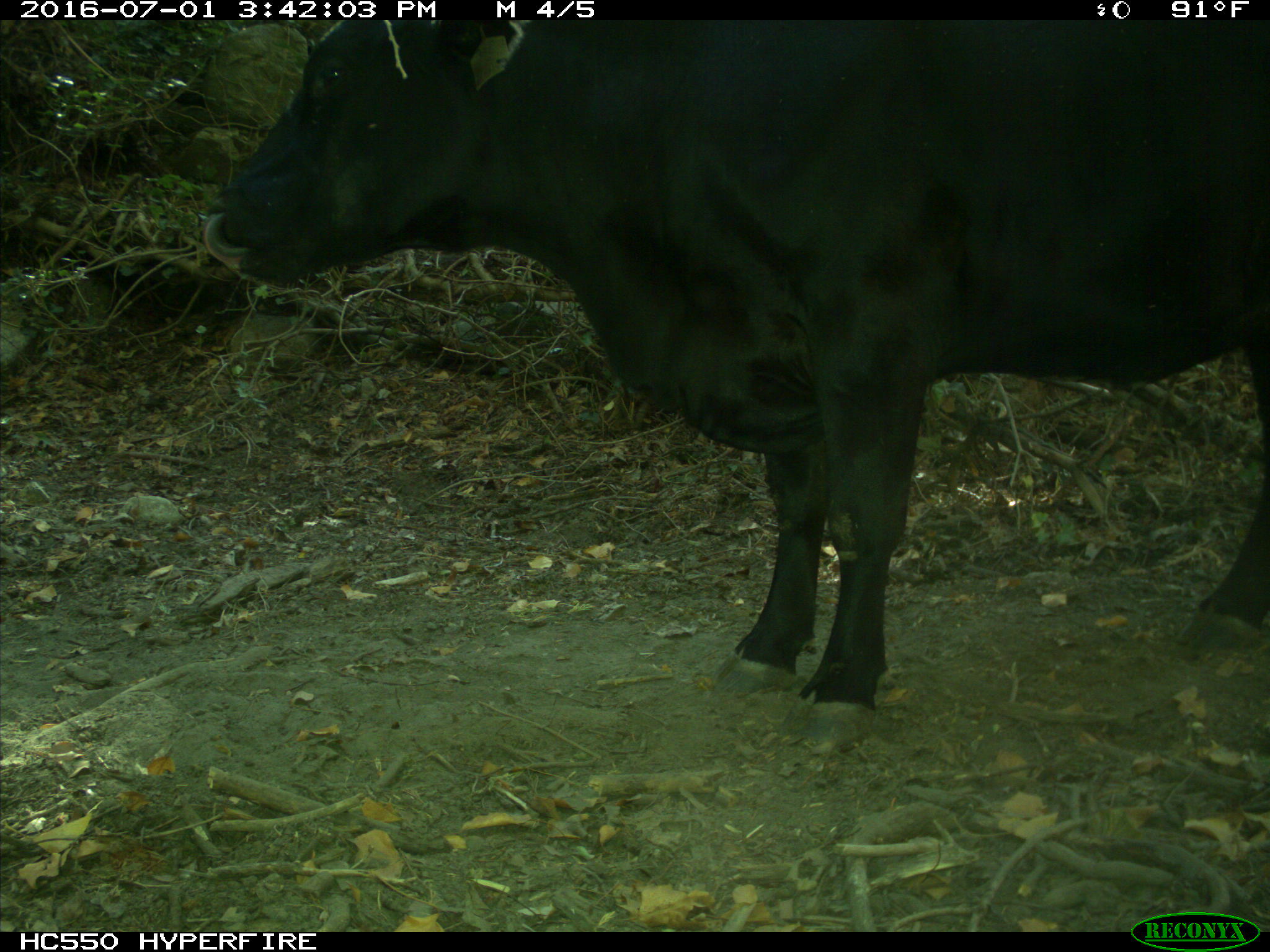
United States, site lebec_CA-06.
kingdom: Animalia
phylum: Chordata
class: Mammalia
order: Artiodactyla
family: Bovidae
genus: Bos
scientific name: Bos taurus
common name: domestic cow